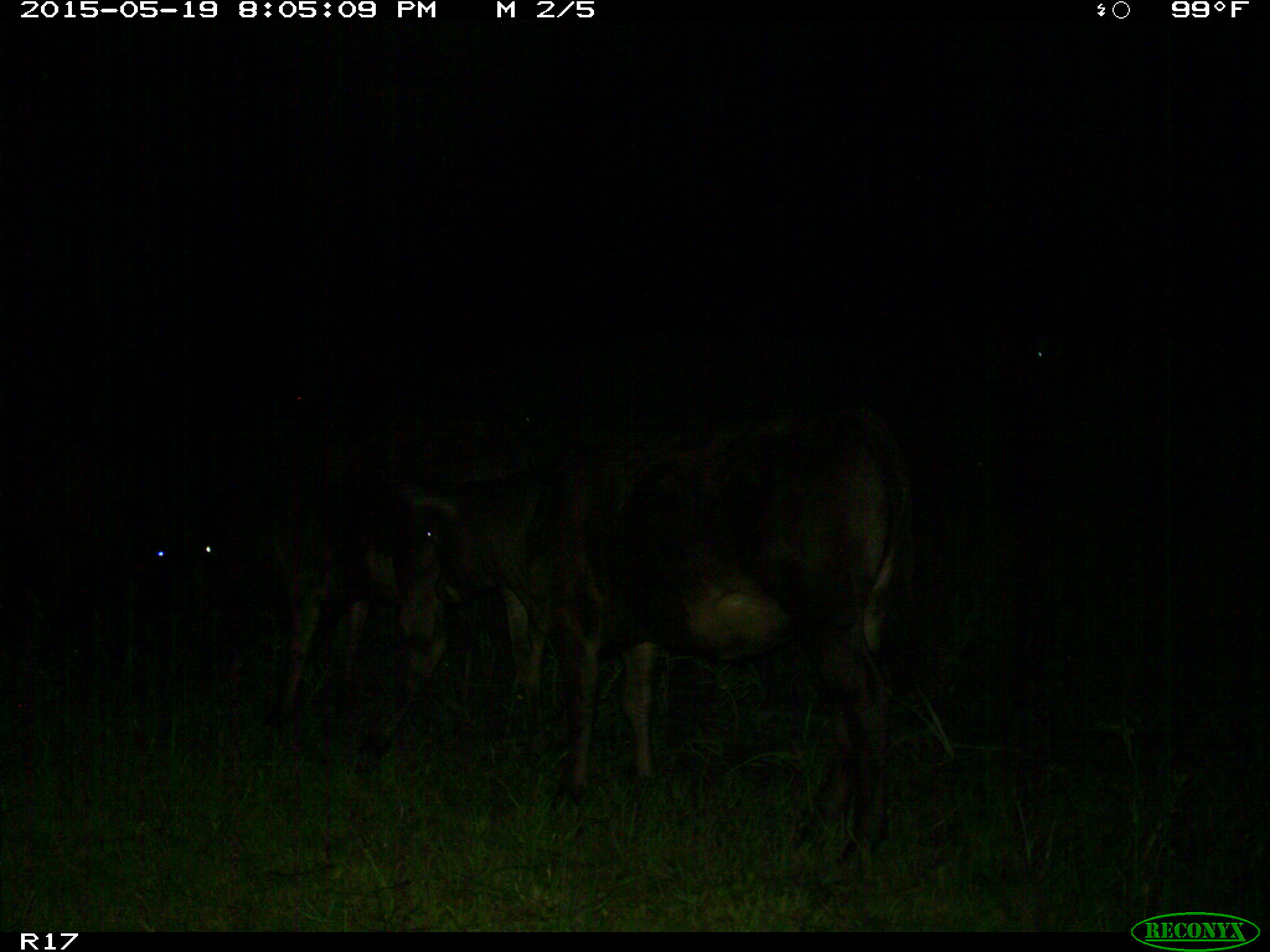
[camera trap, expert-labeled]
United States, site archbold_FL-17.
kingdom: Animalia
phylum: Chordata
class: Mammalia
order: Artiodactyla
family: Bovidae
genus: Bos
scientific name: Bos taurus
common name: domestic cow